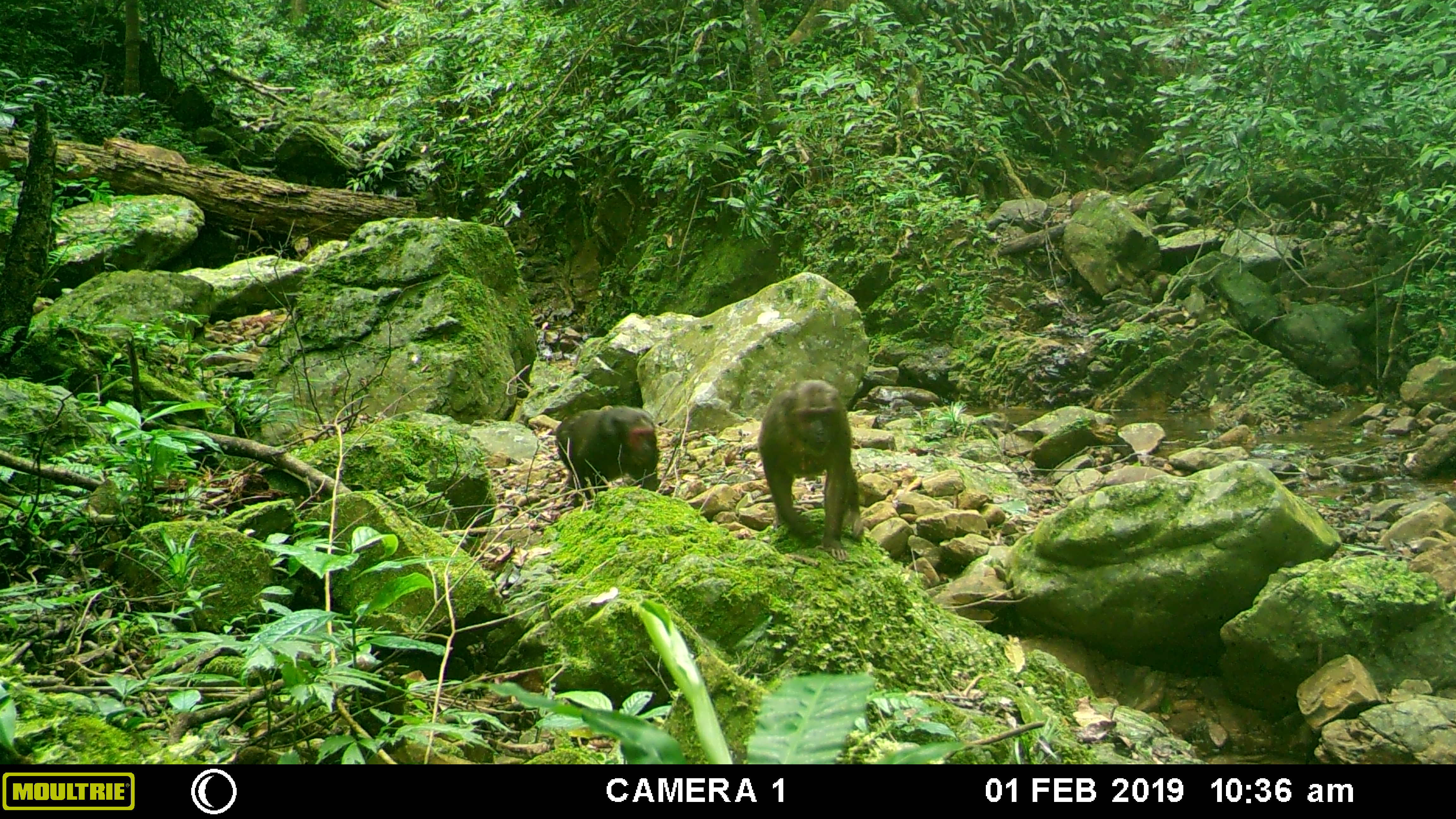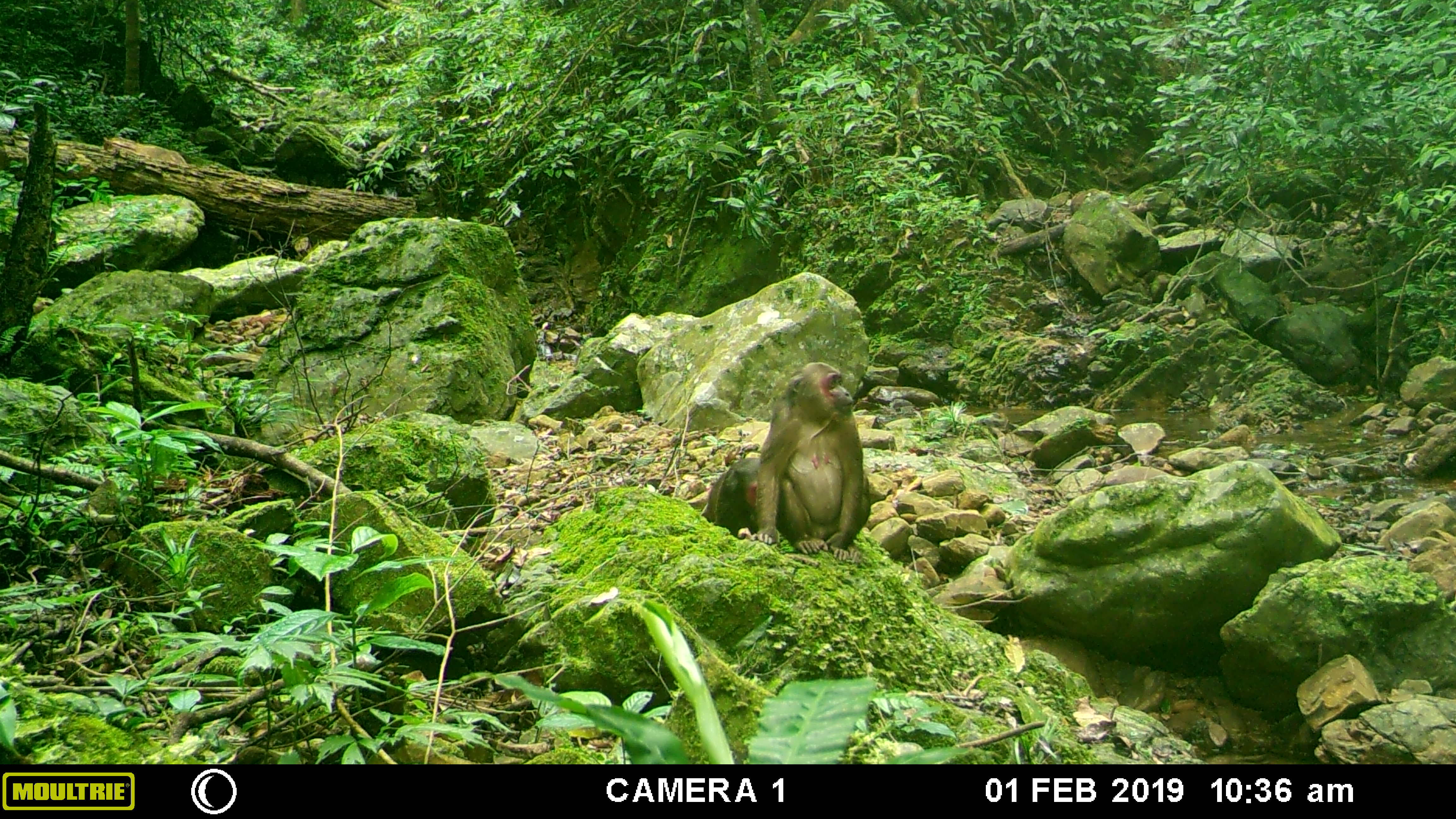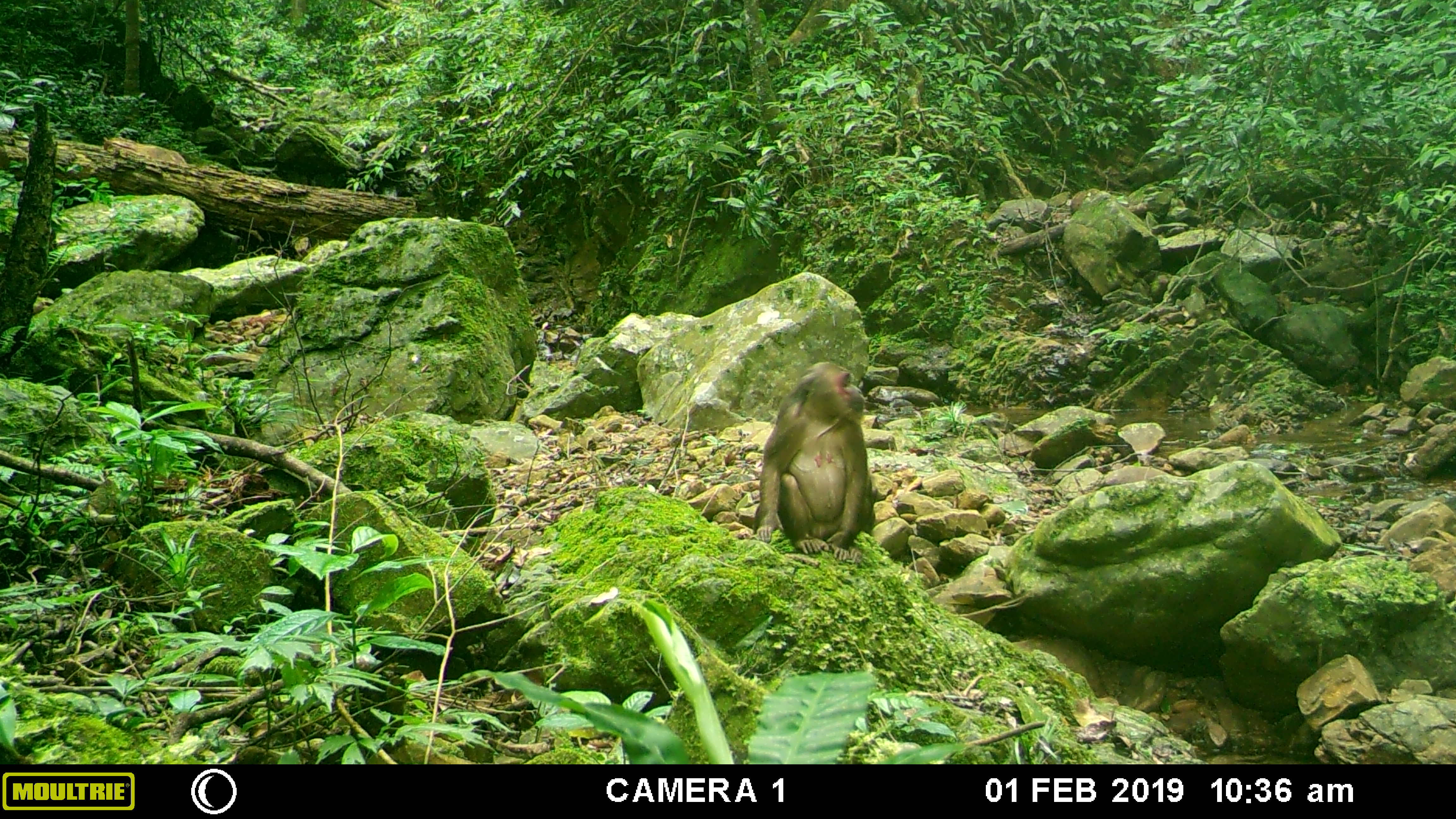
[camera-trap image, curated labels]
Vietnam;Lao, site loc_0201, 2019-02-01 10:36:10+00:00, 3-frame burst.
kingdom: Animalia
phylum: Chordata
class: Mammalia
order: Primates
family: Cercopithecidae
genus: Macaca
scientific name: Macaca arctoides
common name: stump-tailed macaque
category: stump tailed macaque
Stump tailed macaque (stump-tailed macaque) (Macaca arctoides). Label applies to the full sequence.